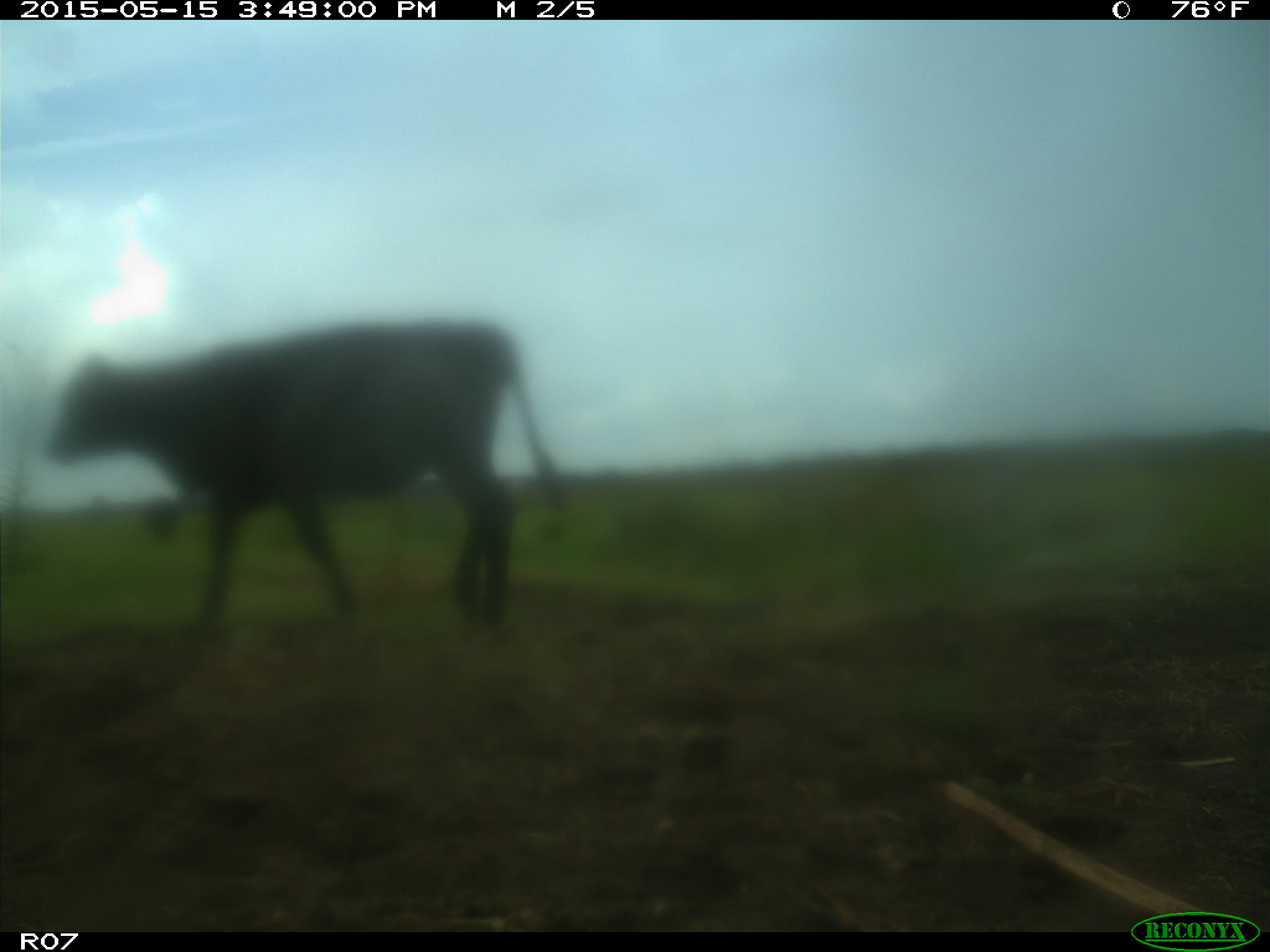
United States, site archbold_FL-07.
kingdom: Animalia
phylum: Chordata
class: Mammalia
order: Artiodactyla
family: Bovidae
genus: Bos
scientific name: Bos taurus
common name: domestic cow